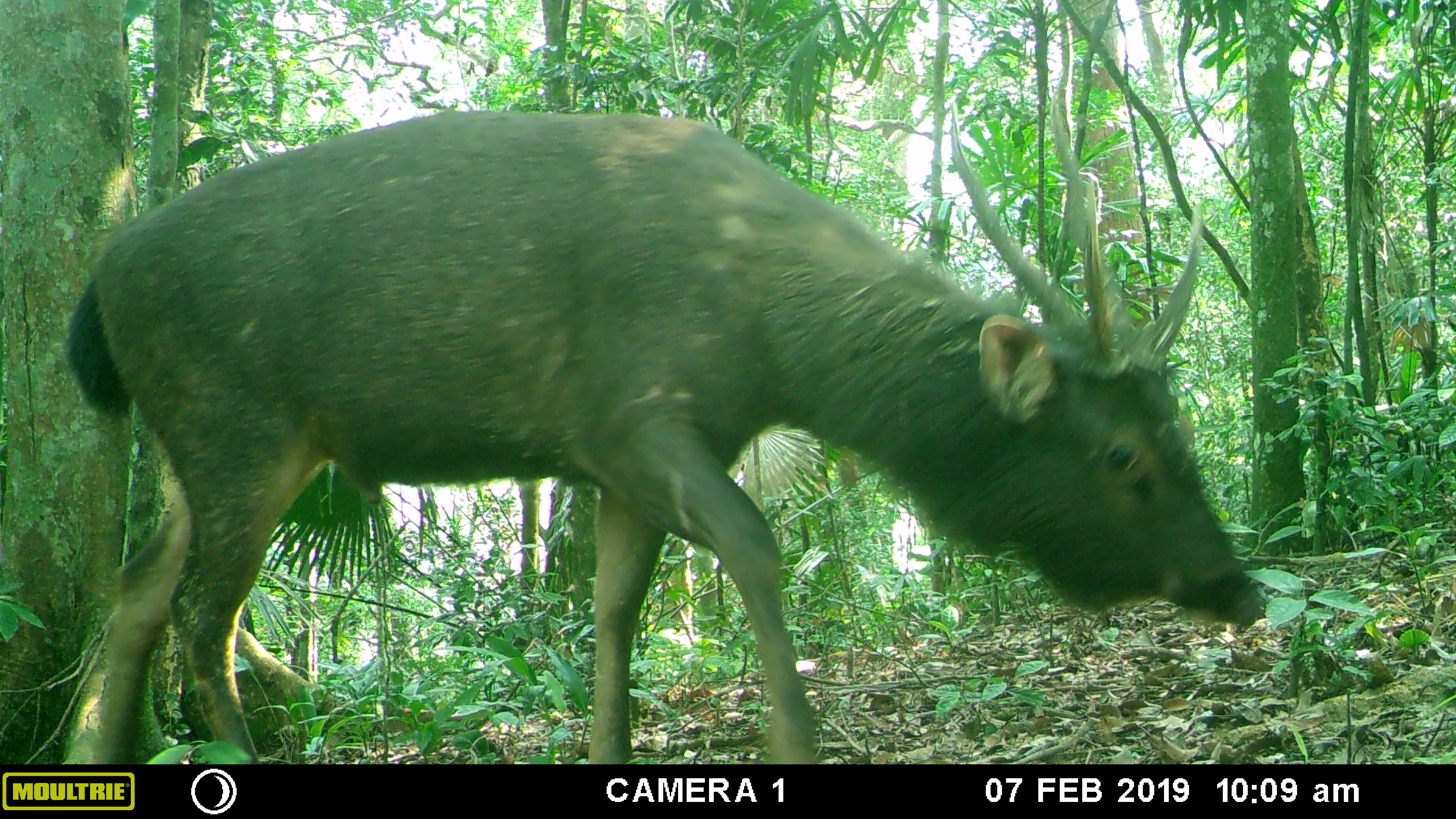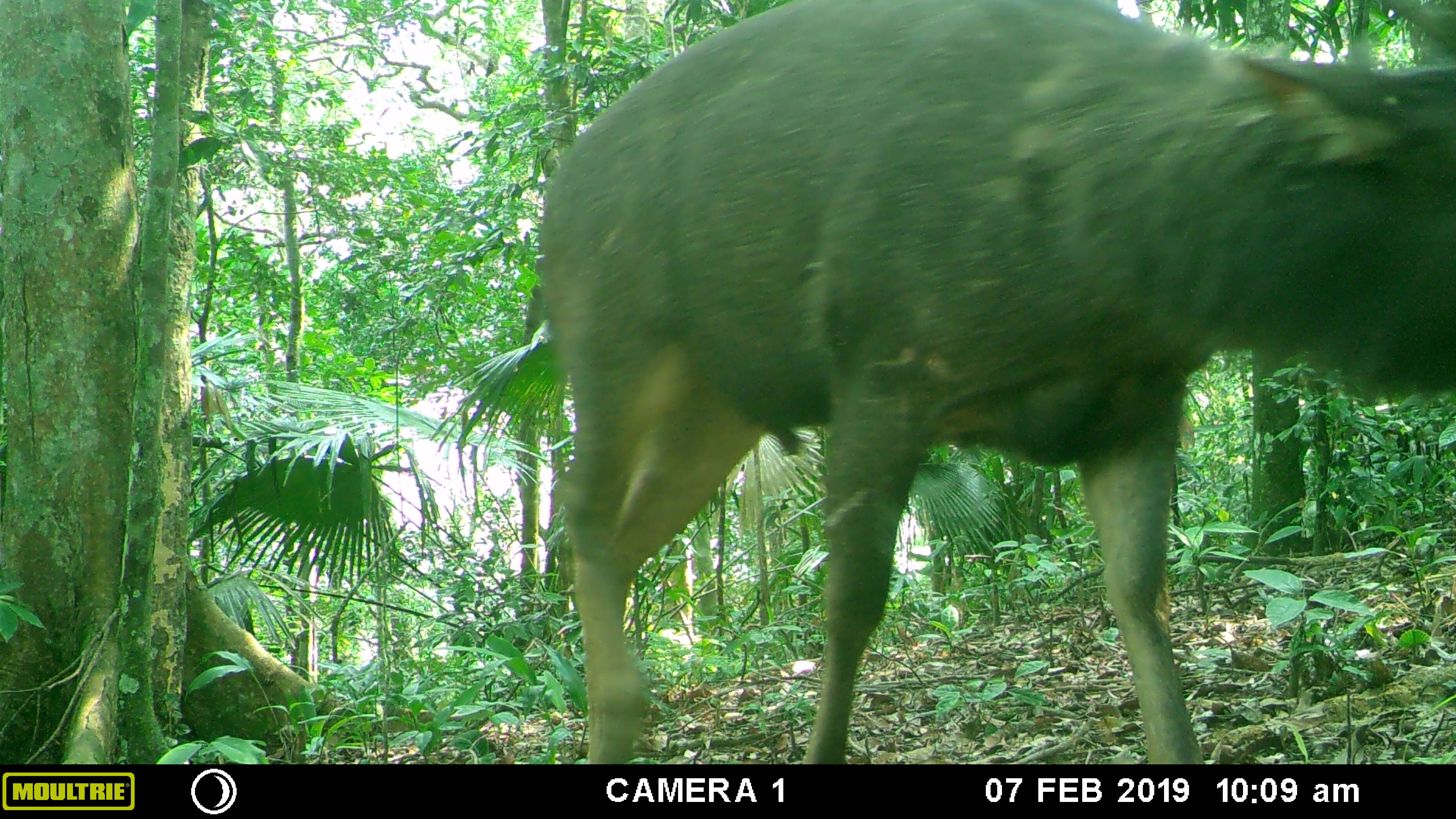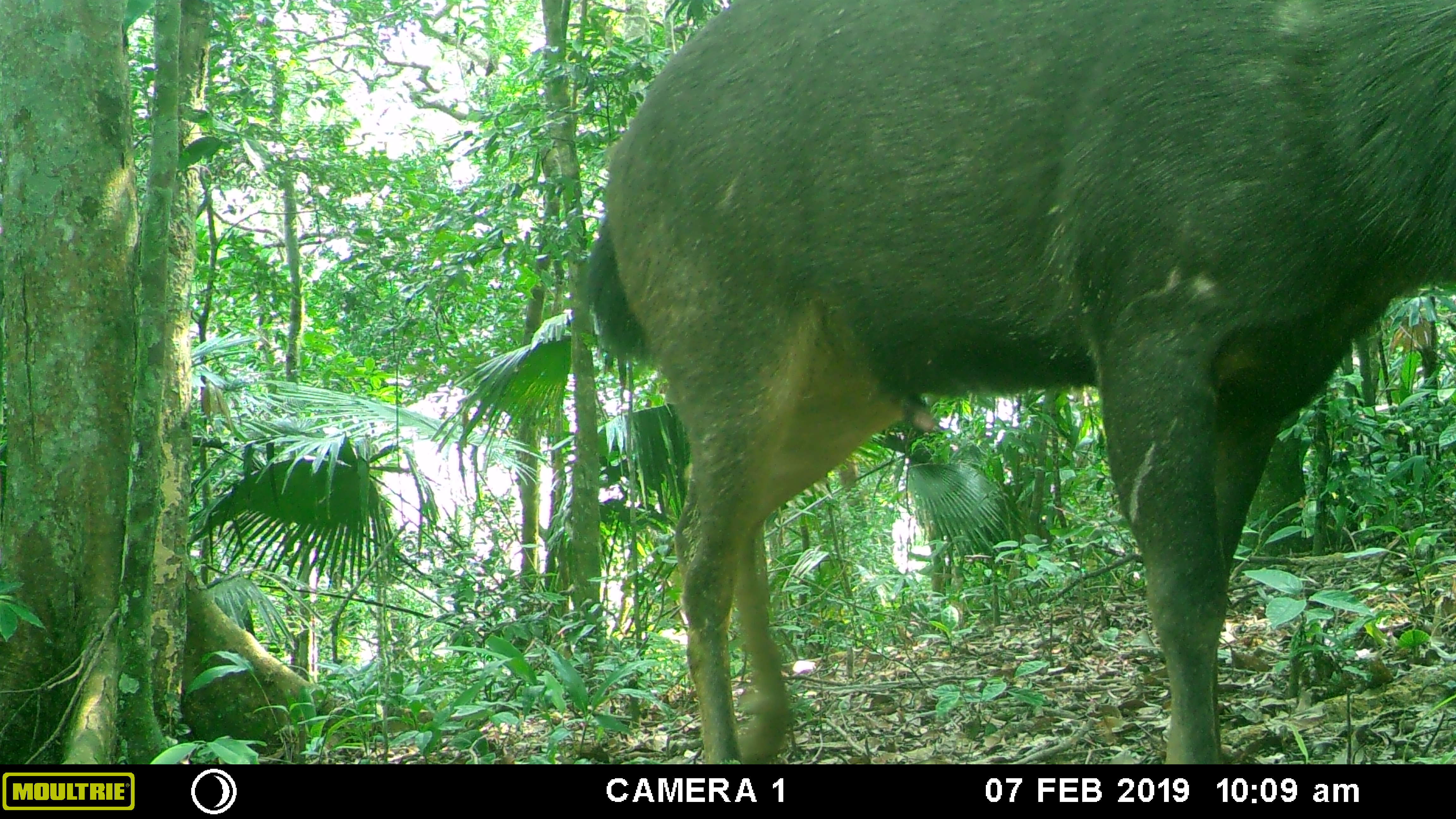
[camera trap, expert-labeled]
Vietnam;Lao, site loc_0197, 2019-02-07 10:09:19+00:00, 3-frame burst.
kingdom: Animalia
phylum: Chordata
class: Mammalia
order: Artiodactyla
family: Cervidae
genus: Rusa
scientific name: Rusa unicolor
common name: sambar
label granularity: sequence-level